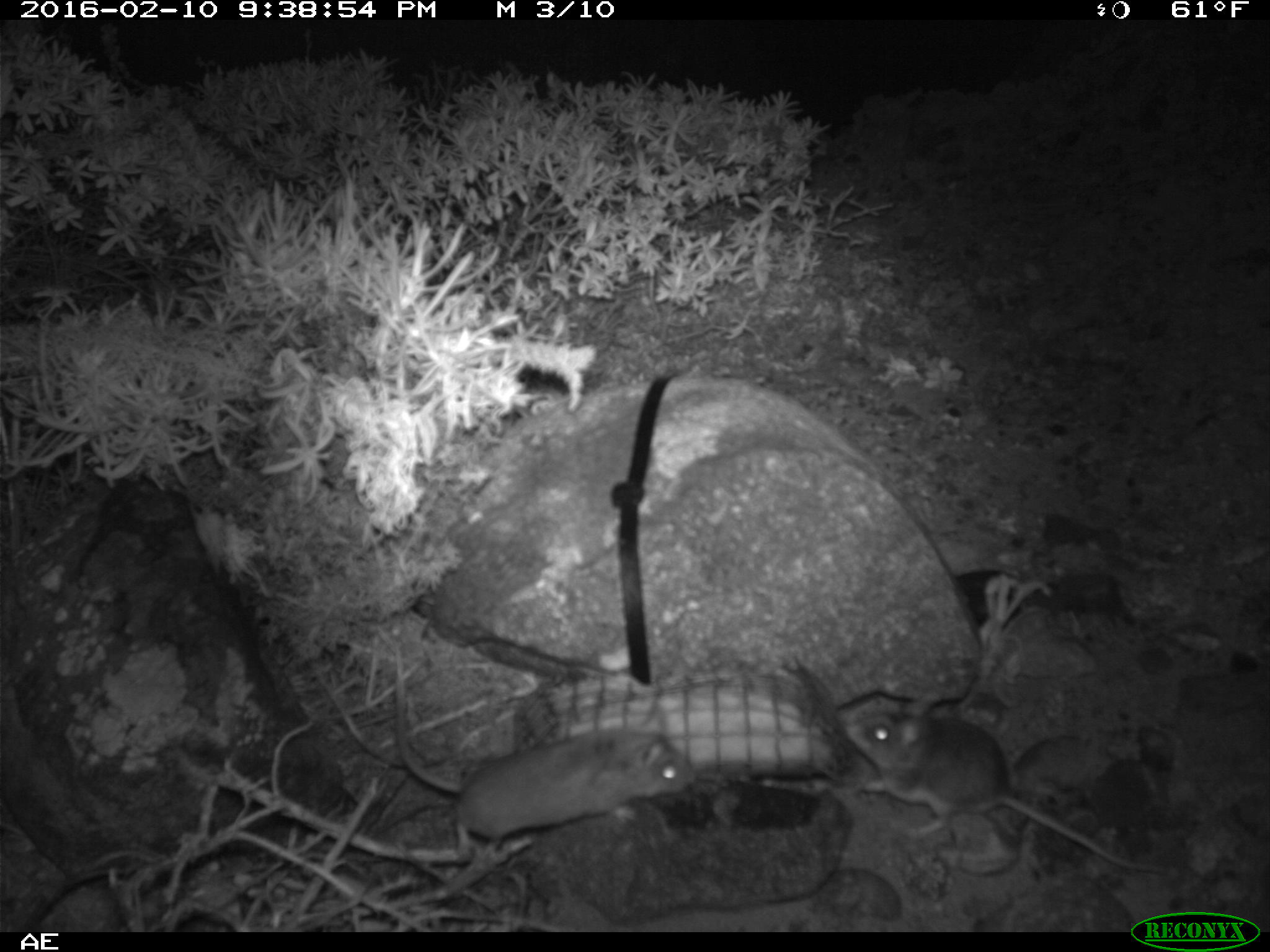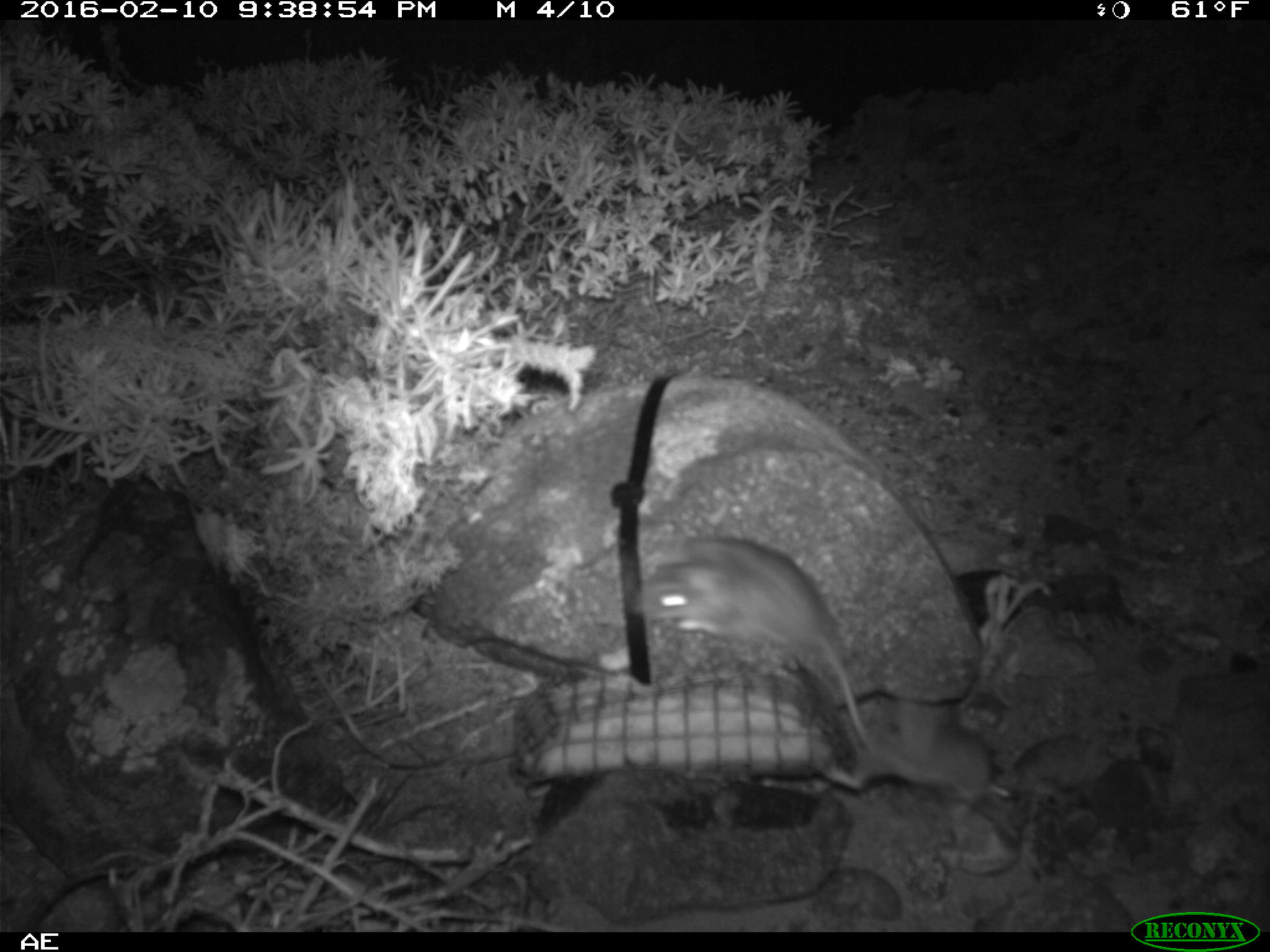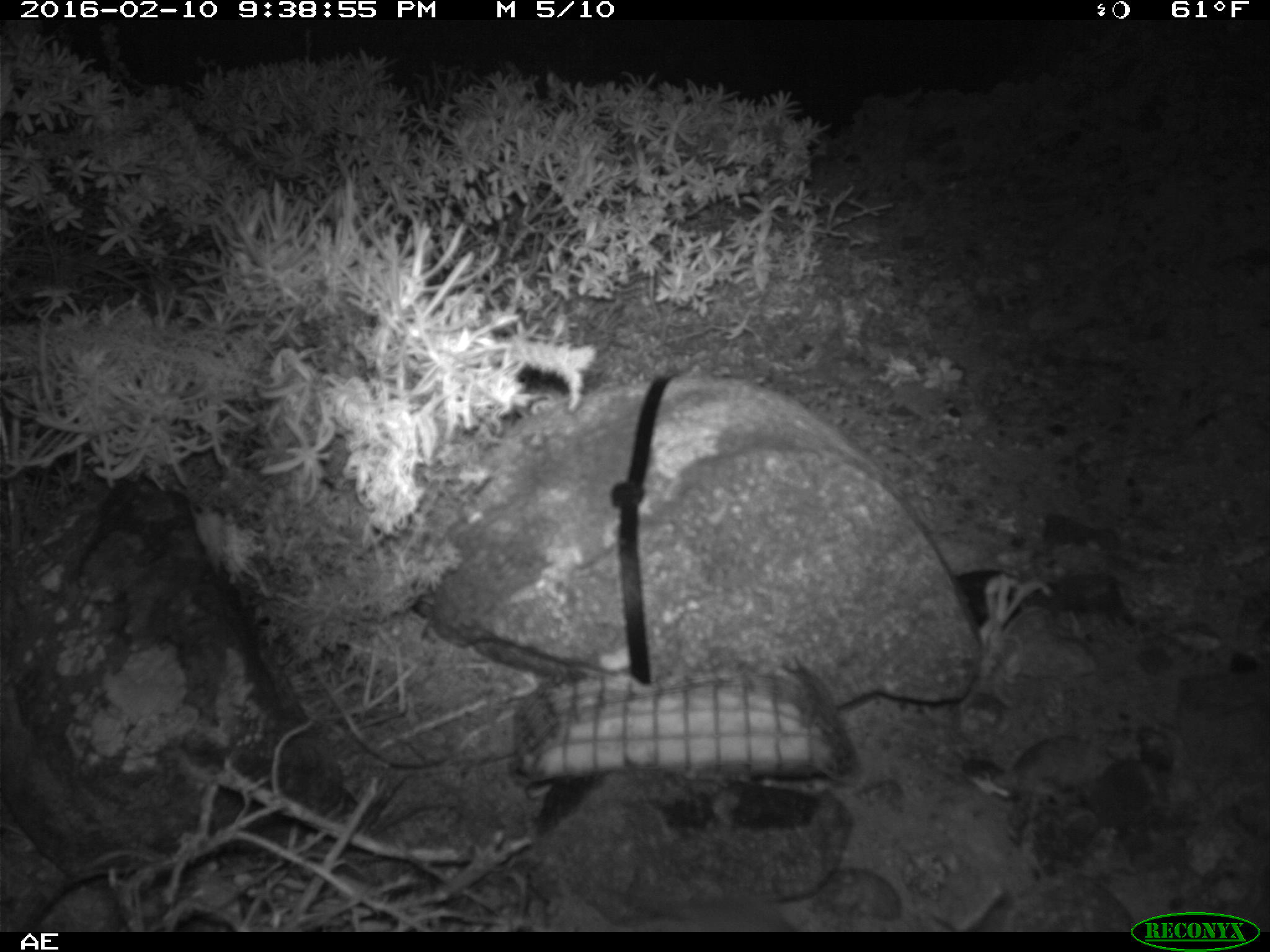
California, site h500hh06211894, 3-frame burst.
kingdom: Animalia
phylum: Chordata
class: Mammalia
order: Rodentia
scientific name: Rodentia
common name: rodent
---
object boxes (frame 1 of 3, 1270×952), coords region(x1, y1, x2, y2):
rodent: region(386, 635, 693, 855); region(840, 682, 1166, 876)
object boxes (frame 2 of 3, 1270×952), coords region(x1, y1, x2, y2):
rodent: region(624, 534, 879, 754); region(817, 686, 1015, 797)